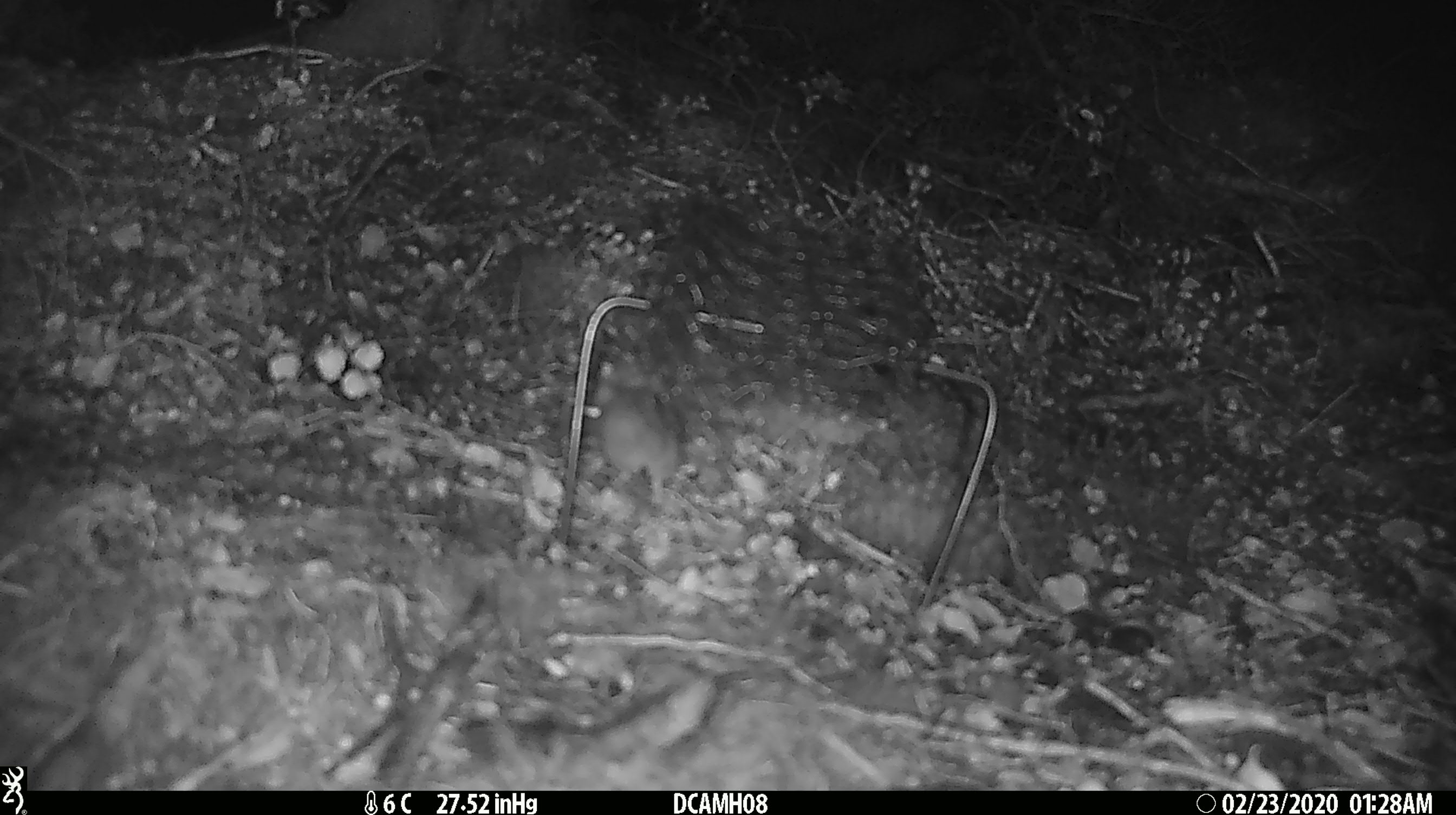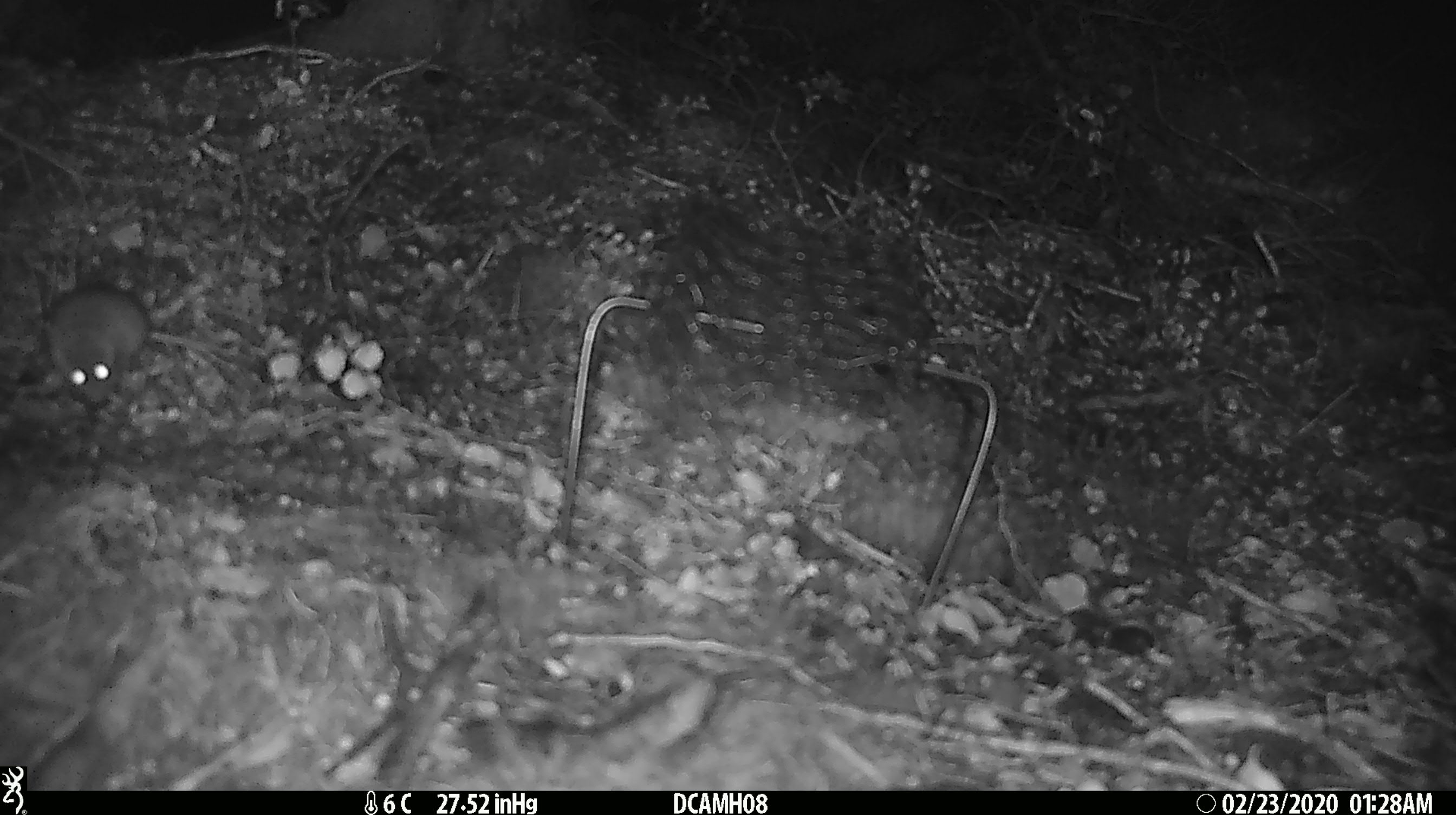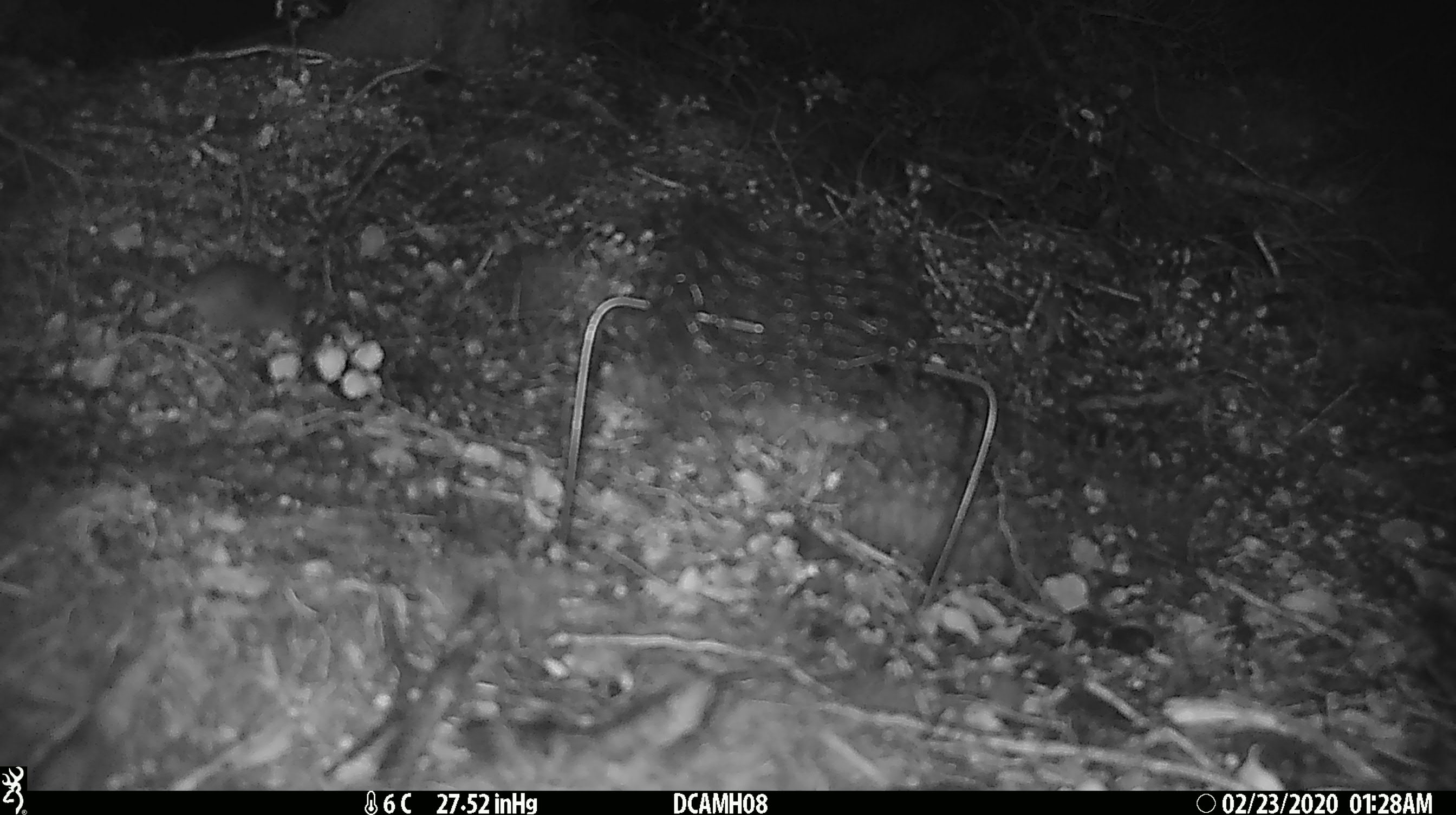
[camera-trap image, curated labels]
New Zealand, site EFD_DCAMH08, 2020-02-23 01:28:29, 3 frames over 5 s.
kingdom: Animalia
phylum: Chordata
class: Mammalia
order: Rodentia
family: Muridae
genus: Mus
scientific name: Mus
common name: mouse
Mouse (Mus).